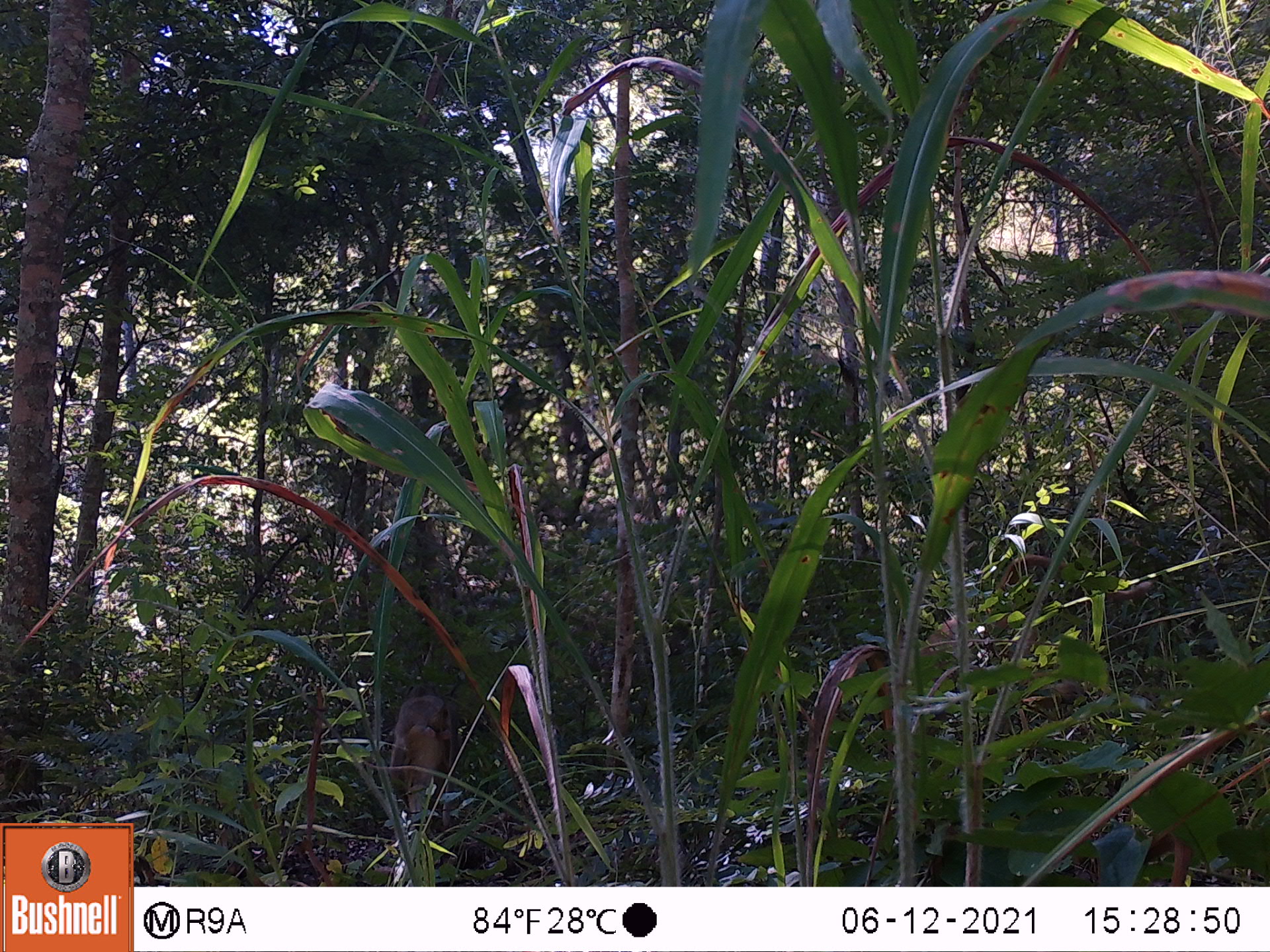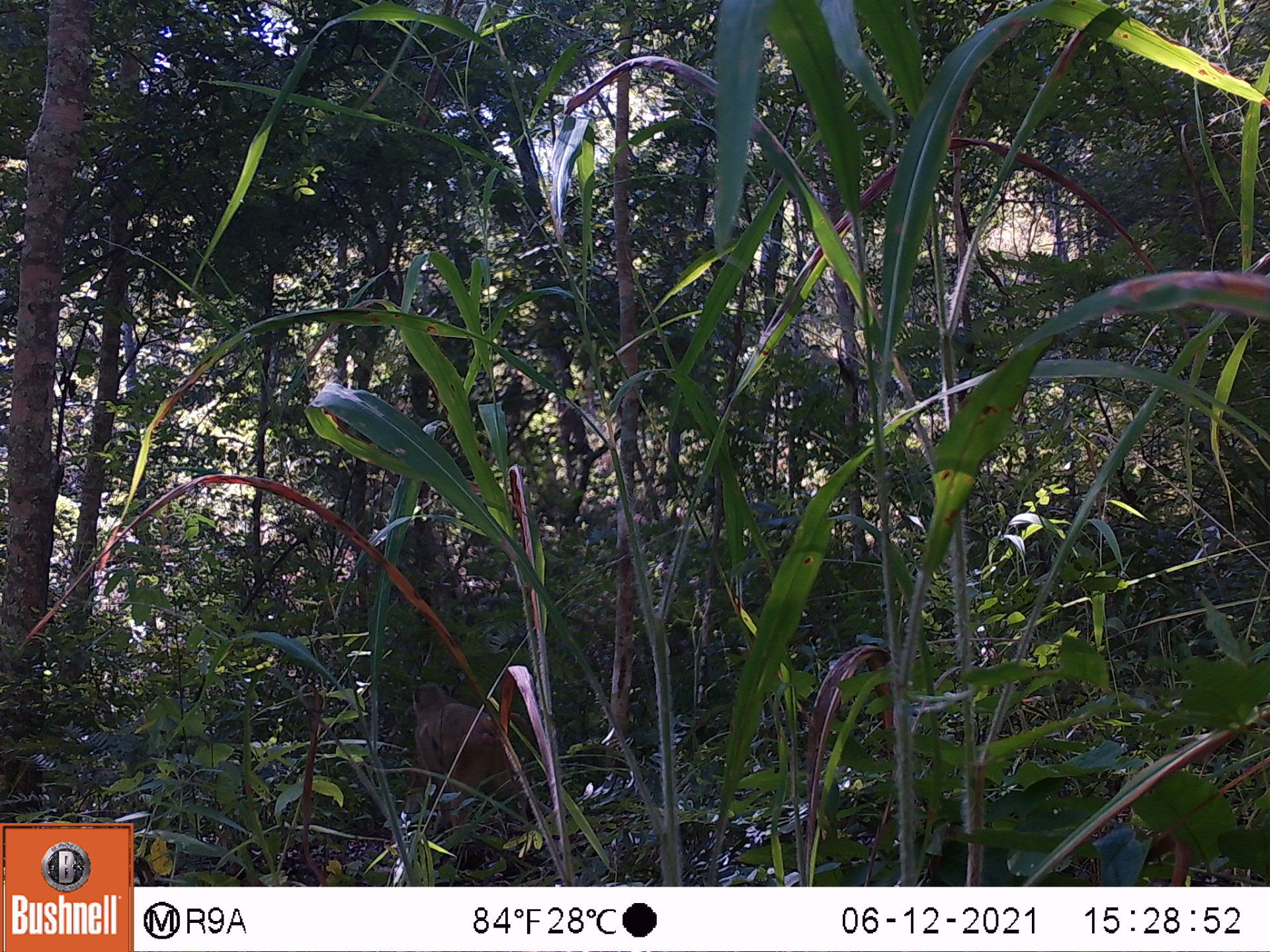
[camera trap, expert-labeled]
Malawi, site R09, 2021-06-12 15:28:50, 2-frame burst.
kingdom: Animalia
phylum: Chordata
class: Mammalia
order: Primates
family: Cercopithecidae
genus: Papio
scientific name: Papio cynocephalus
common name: yellow baboon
Yellow baboon (Papio cynocephalus), count 1.